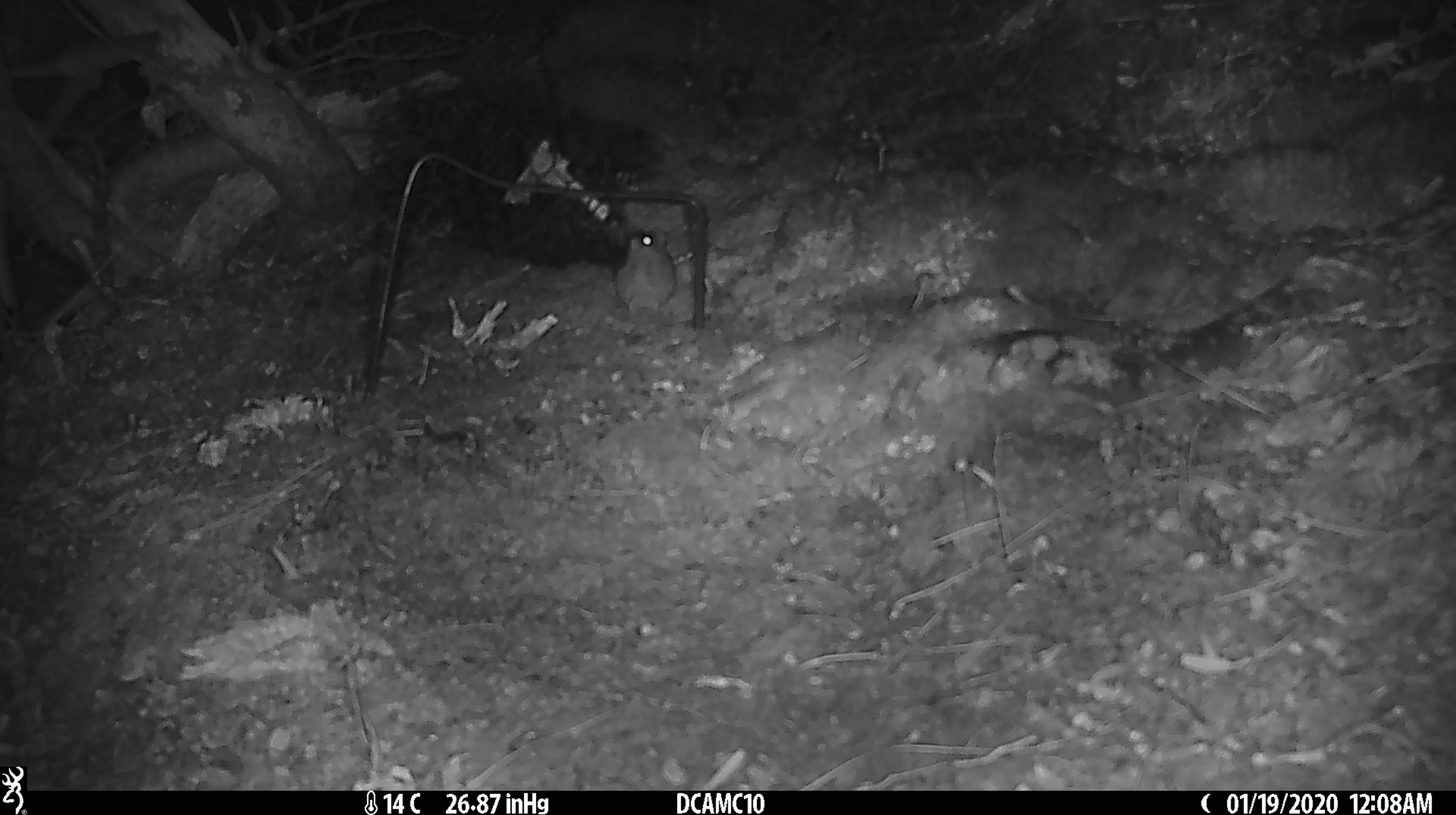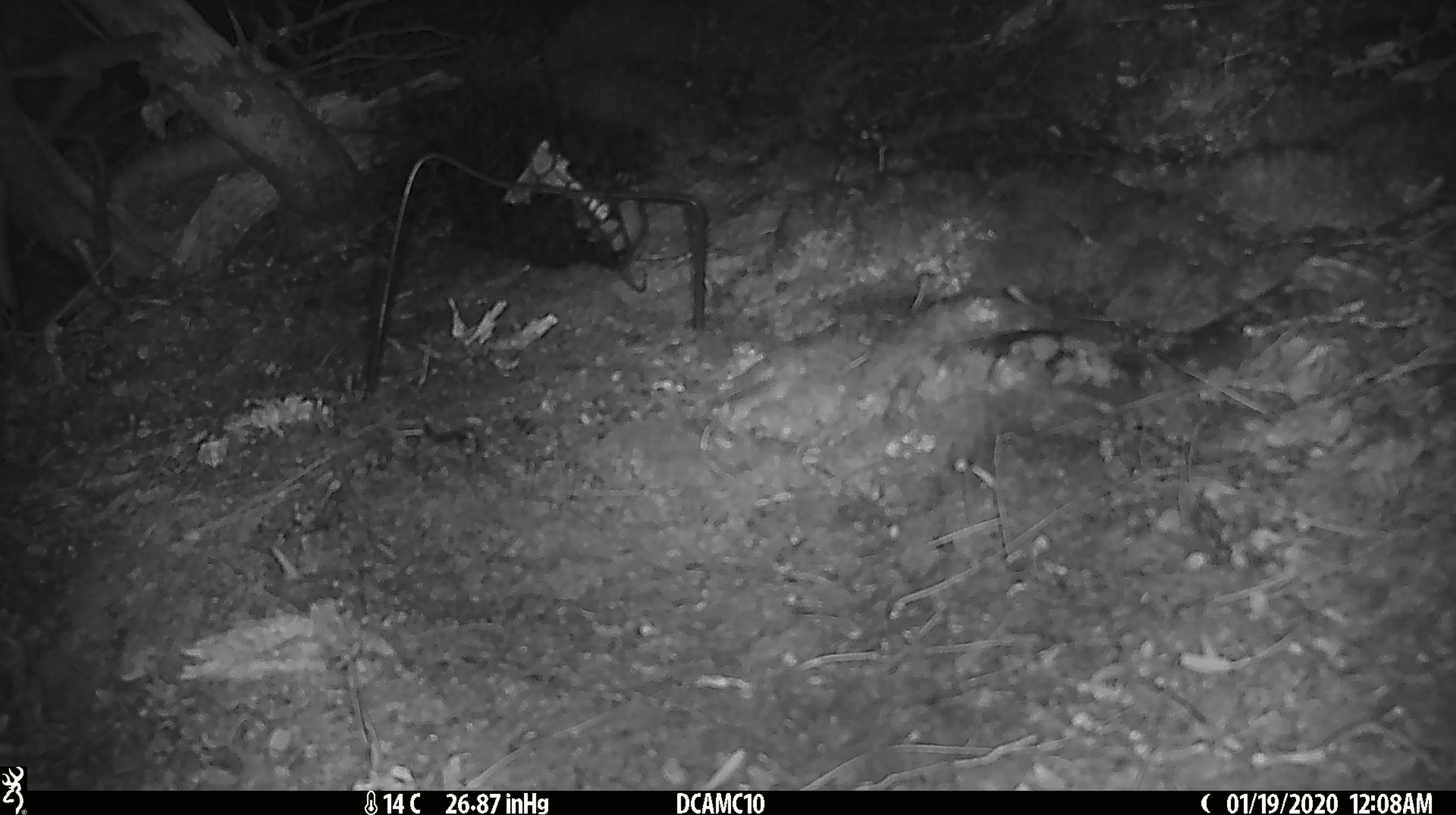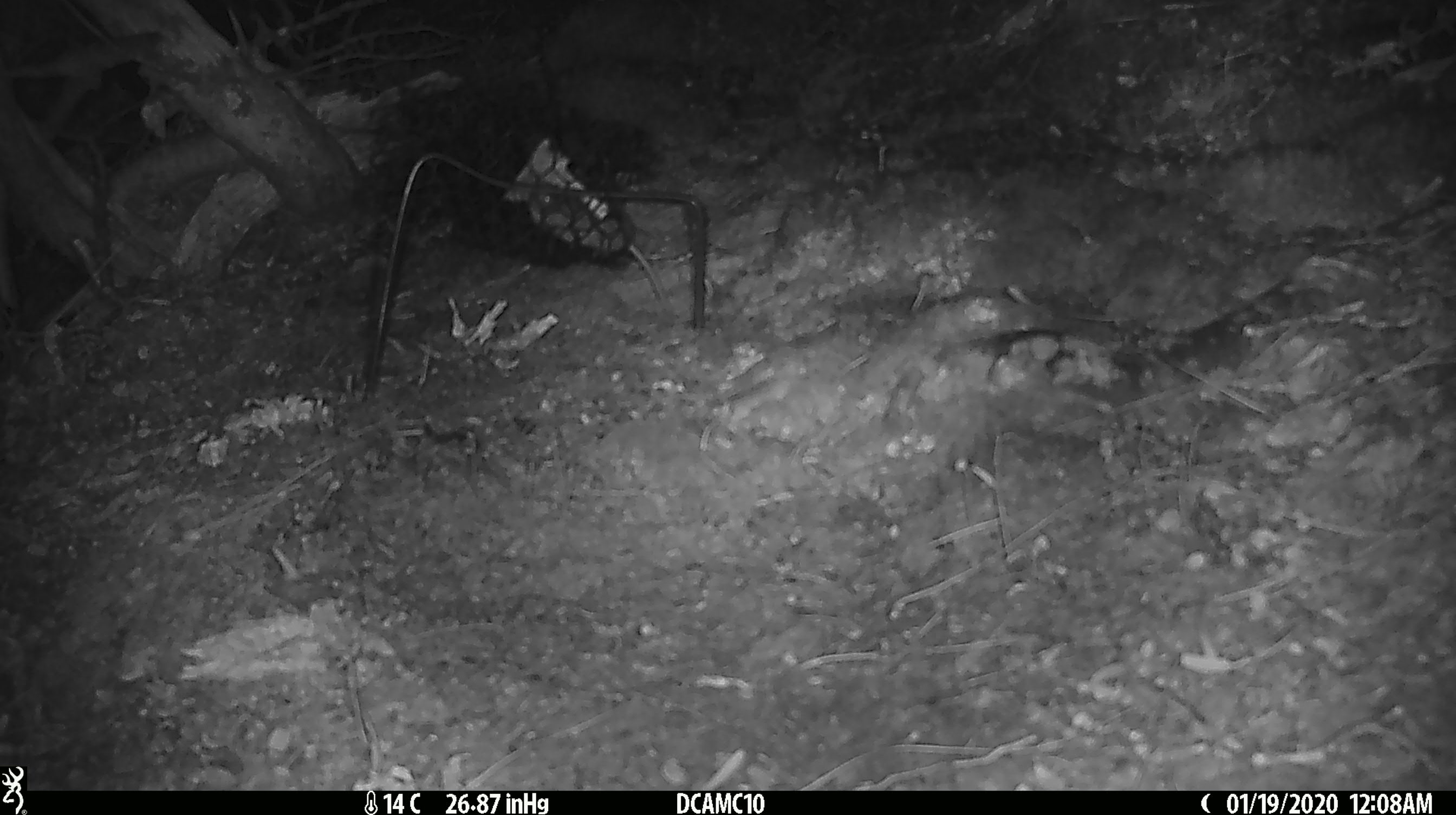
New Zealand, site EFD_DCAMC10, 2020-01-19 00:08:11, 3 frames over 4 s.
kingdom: Animalia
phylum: Chordata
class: Mammalia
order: Rodentia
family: Muridae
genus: Mus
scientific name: Mus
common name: mouse